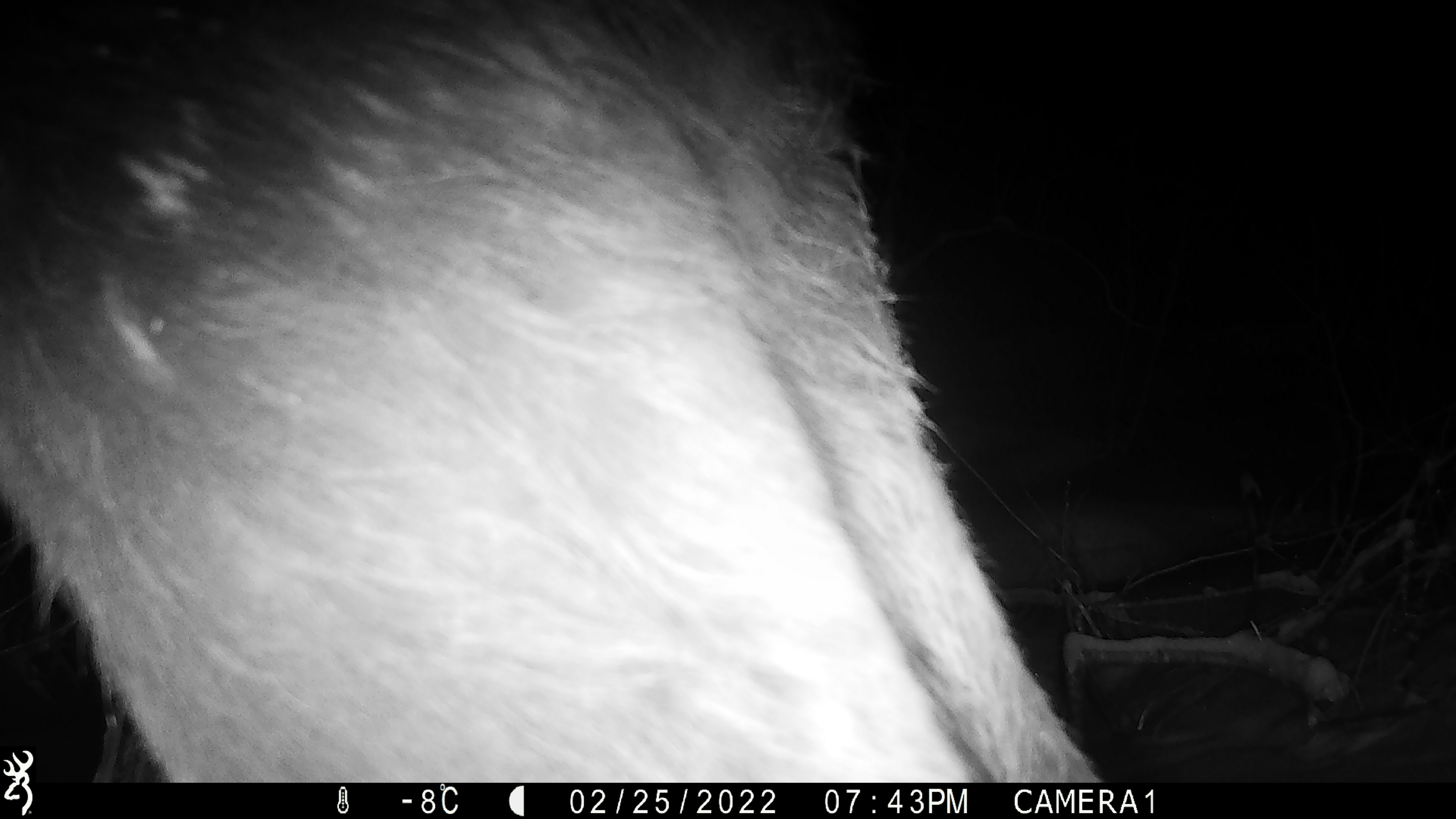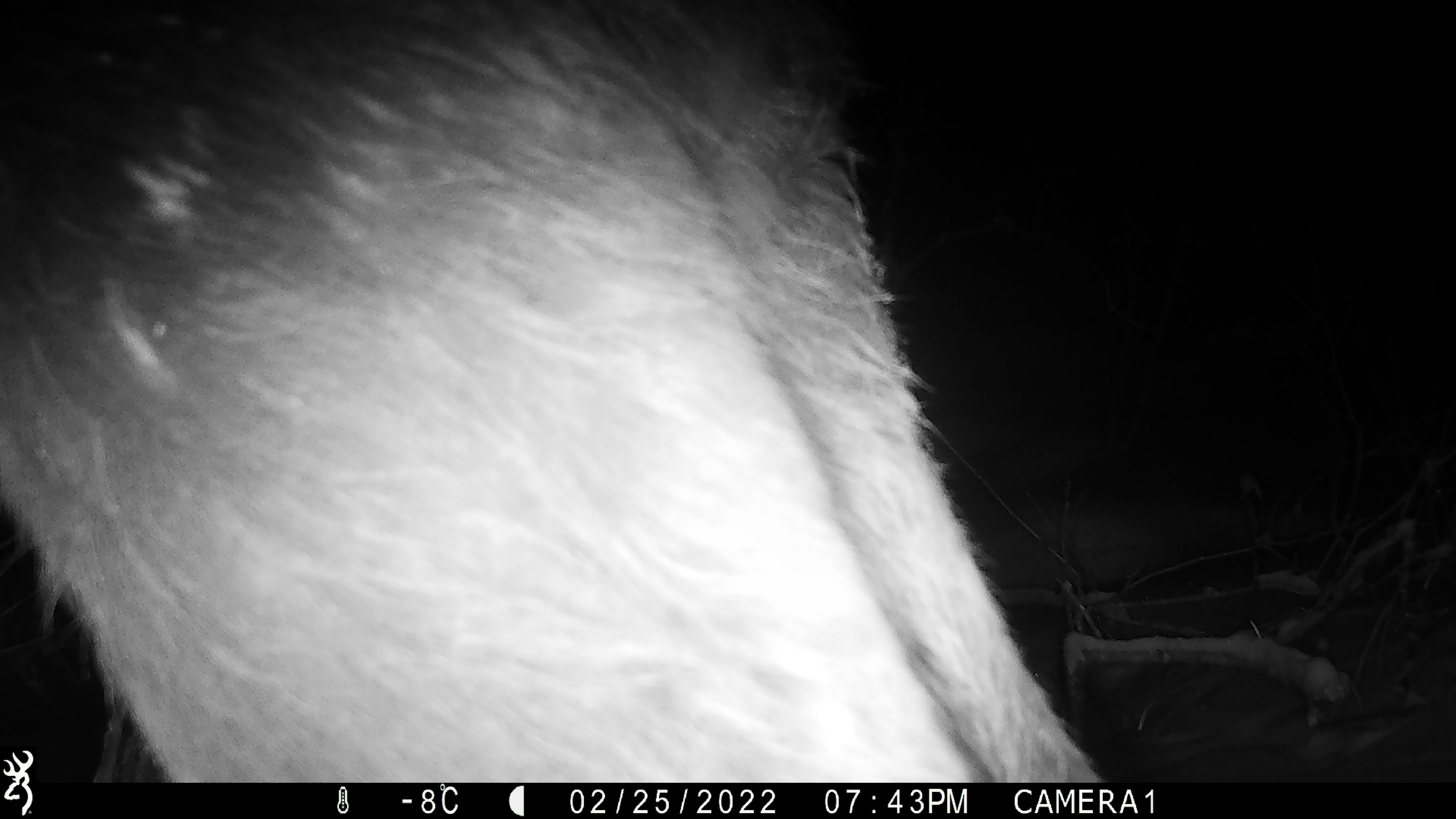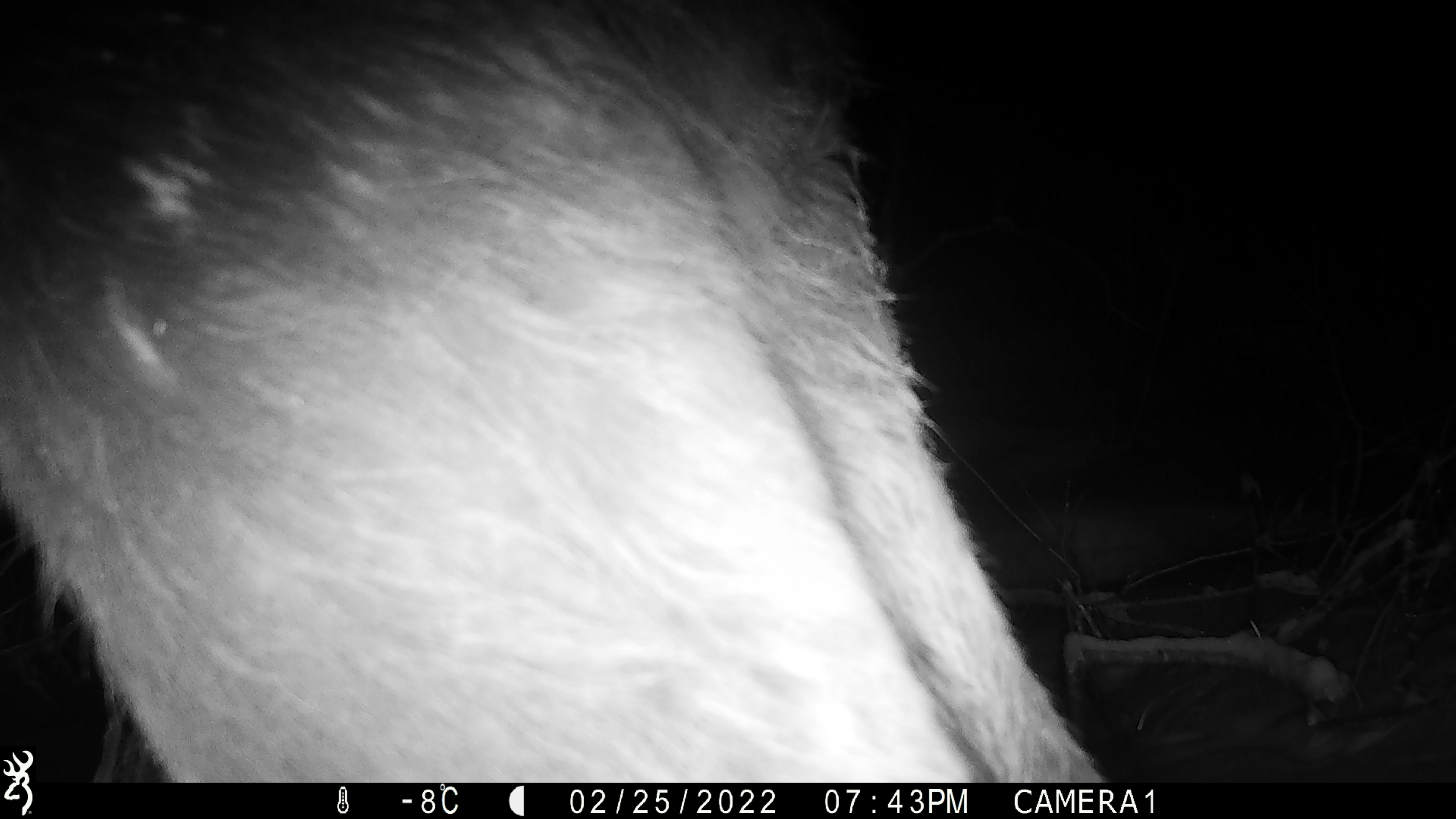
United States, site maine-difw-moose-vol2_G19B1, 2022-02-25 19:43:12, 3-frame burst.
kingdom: Animalia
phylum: Chordata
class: Mammalia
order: Artiodactyla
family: Cervidae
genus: Alces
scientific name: Alces alces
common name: moose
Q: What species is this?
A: Moose (Alces alces).